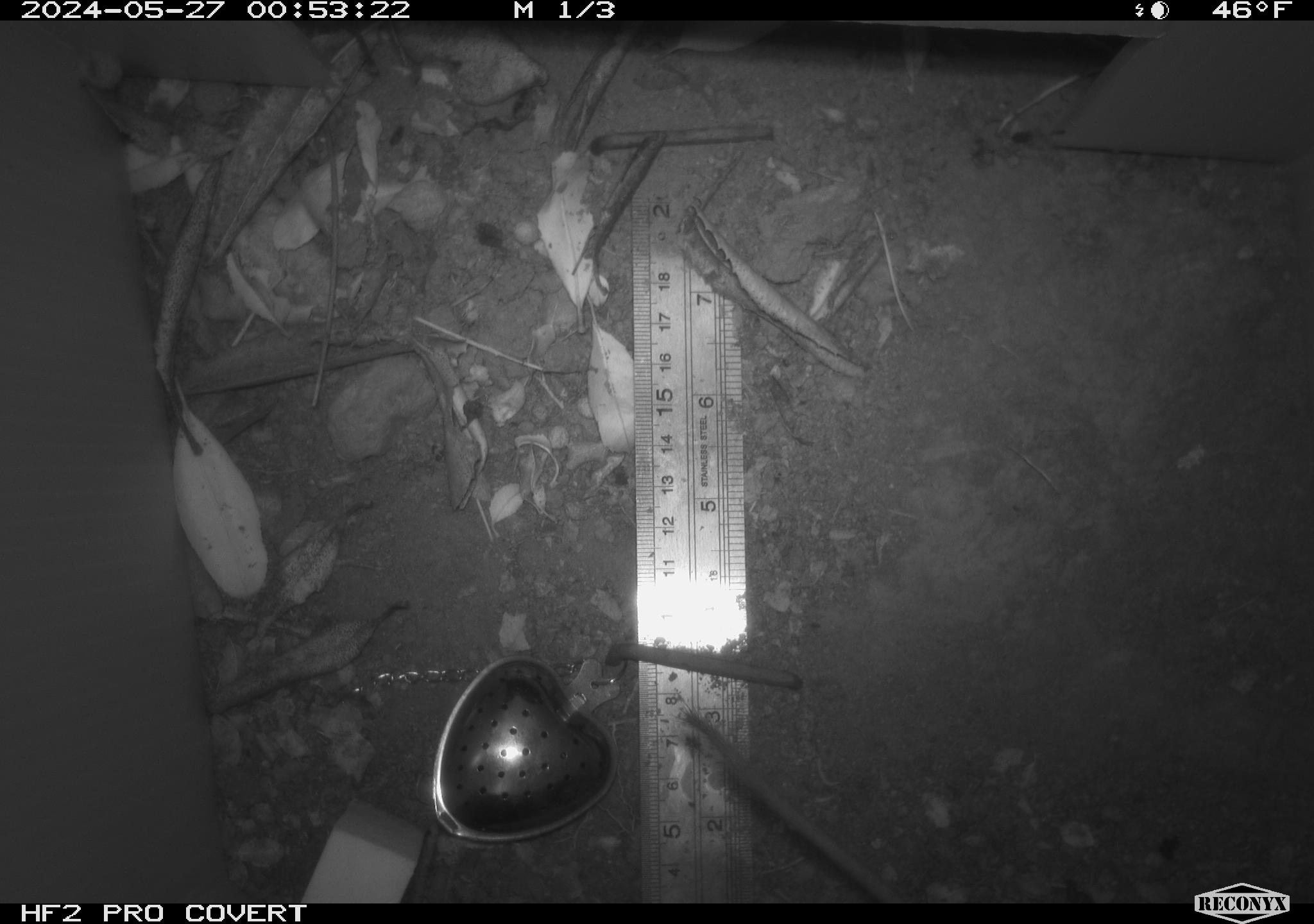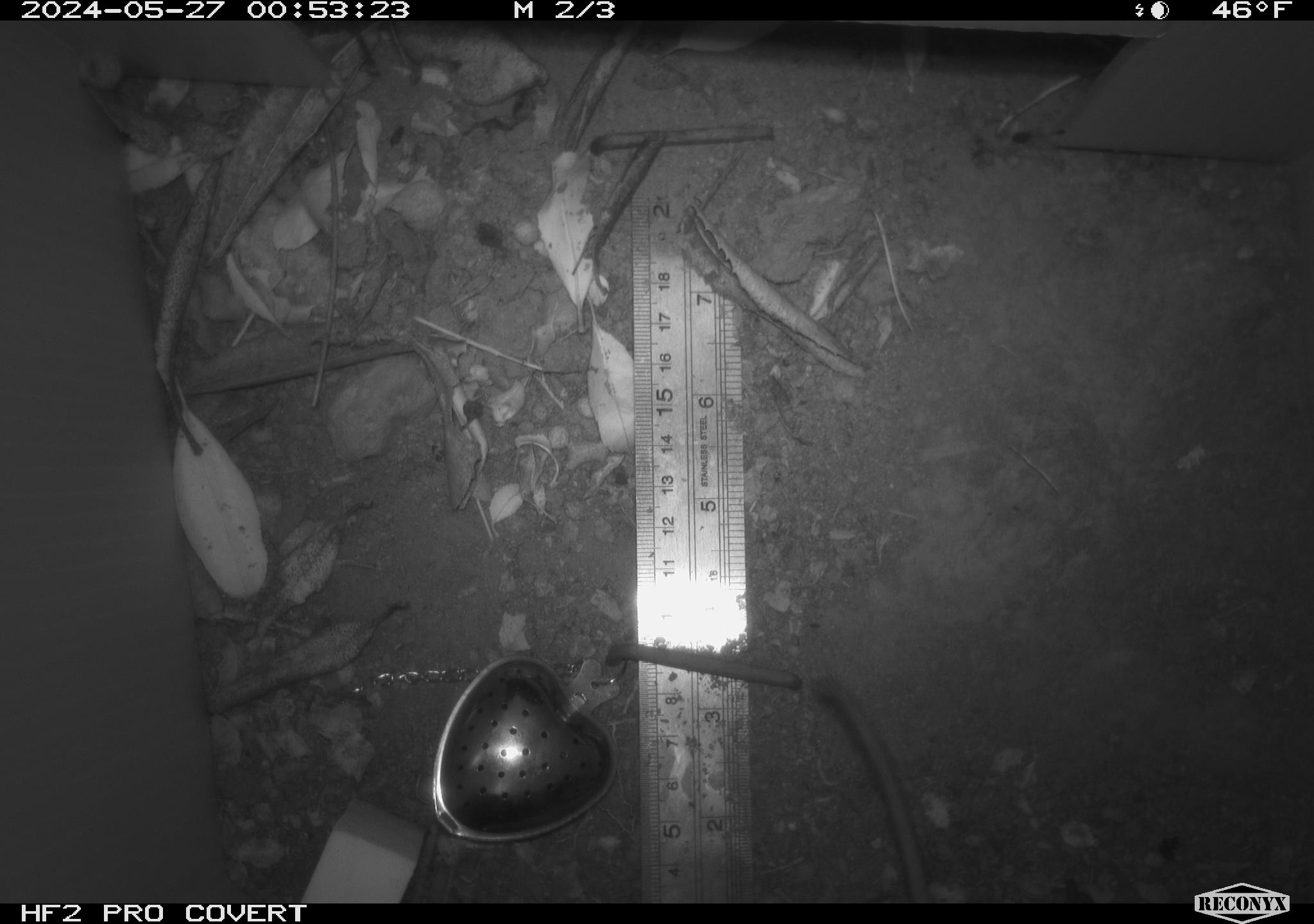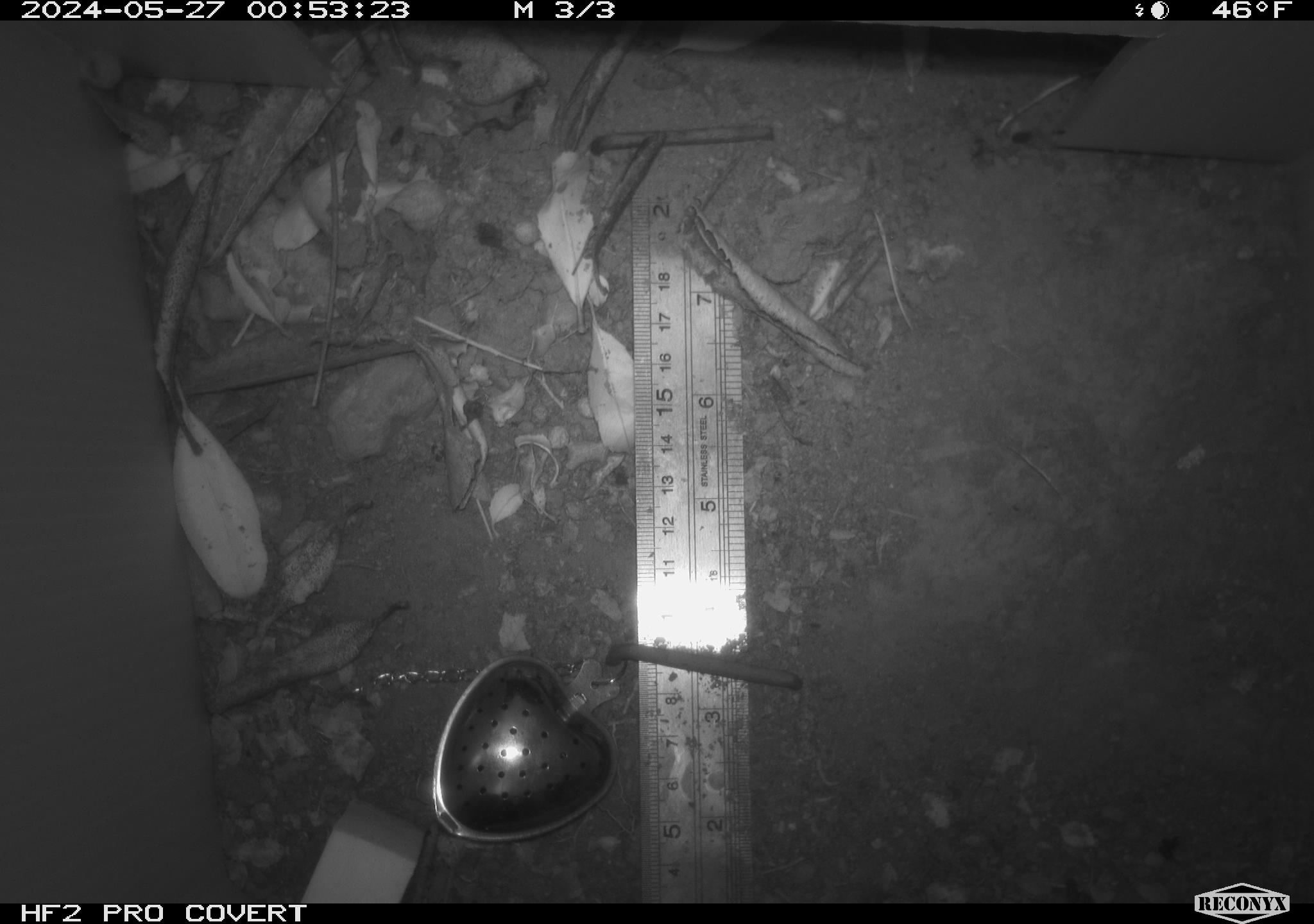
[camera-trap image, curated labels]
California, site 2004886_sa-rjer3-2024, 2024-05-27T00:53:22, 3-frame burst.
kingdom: Animalia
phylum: Chordata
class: Mammalia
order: Rodentia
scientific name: Rodentia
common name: mouse species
Mouse species (Rodentia).